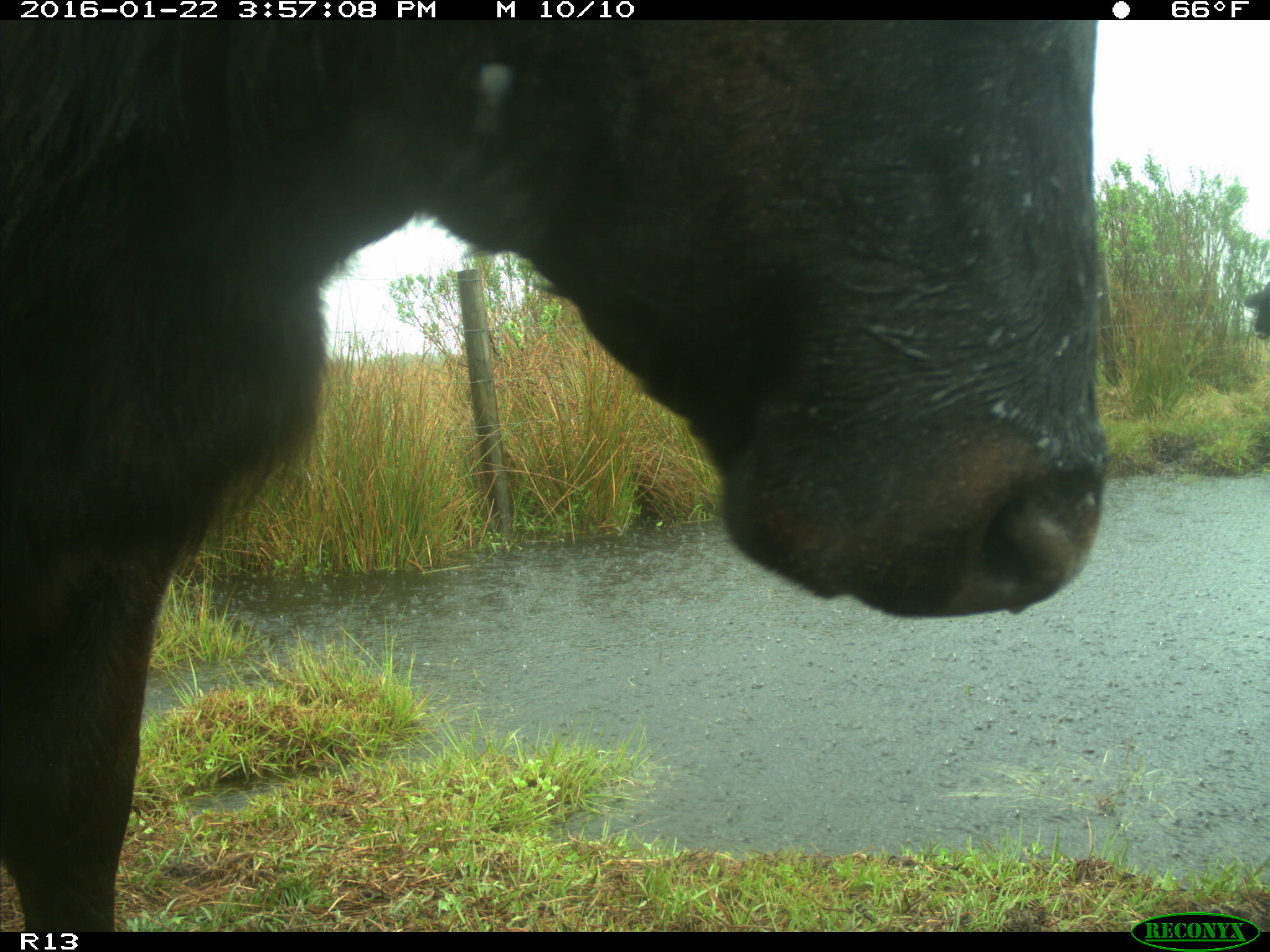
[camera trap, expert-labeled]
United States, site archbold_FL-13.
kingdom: Animalia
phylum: Chordata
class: Mammalia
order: Artiodactyla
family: Bovidae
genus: Bos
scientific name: Bos taurus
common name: domestic cow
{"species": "Bos taurus (domestic cow)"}